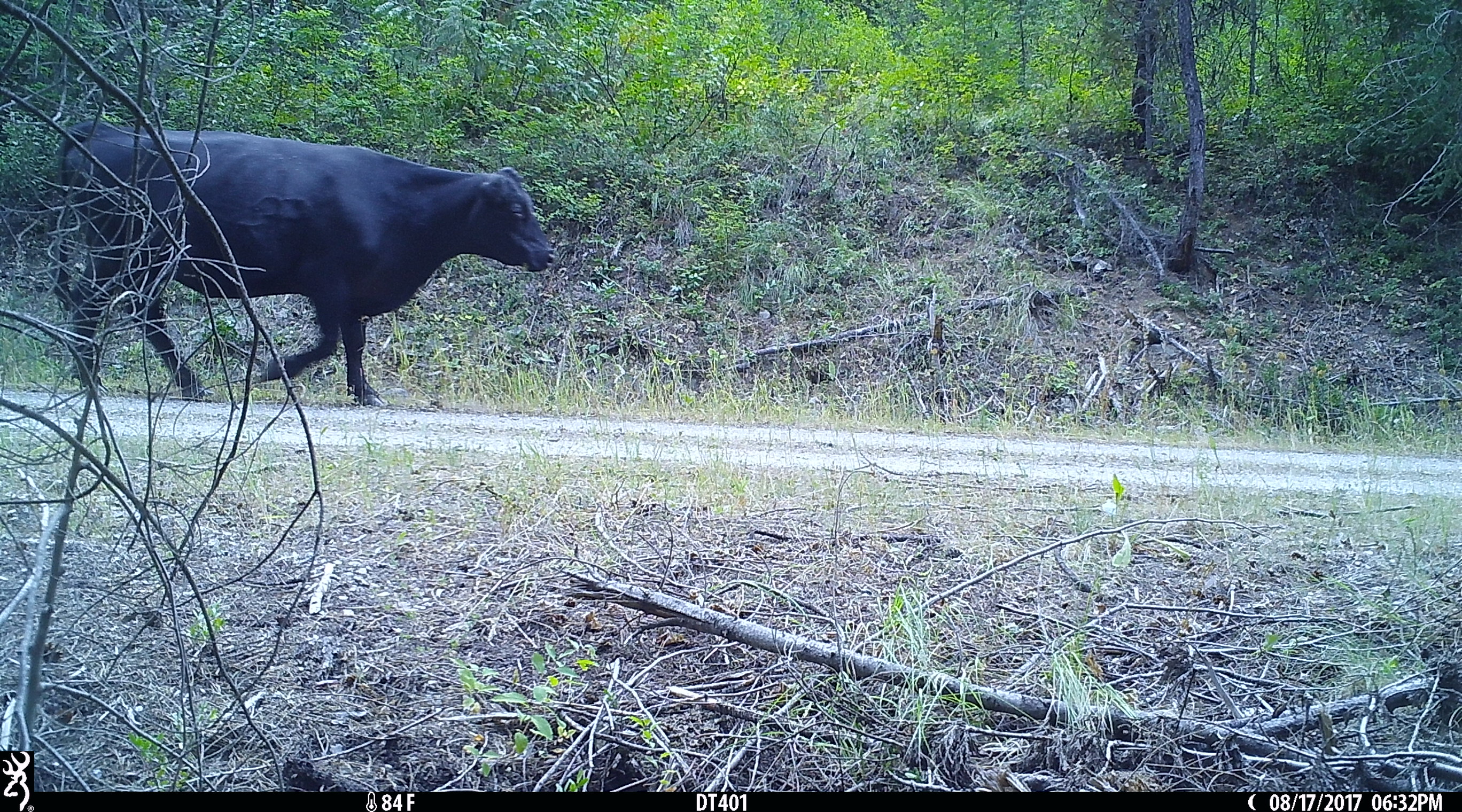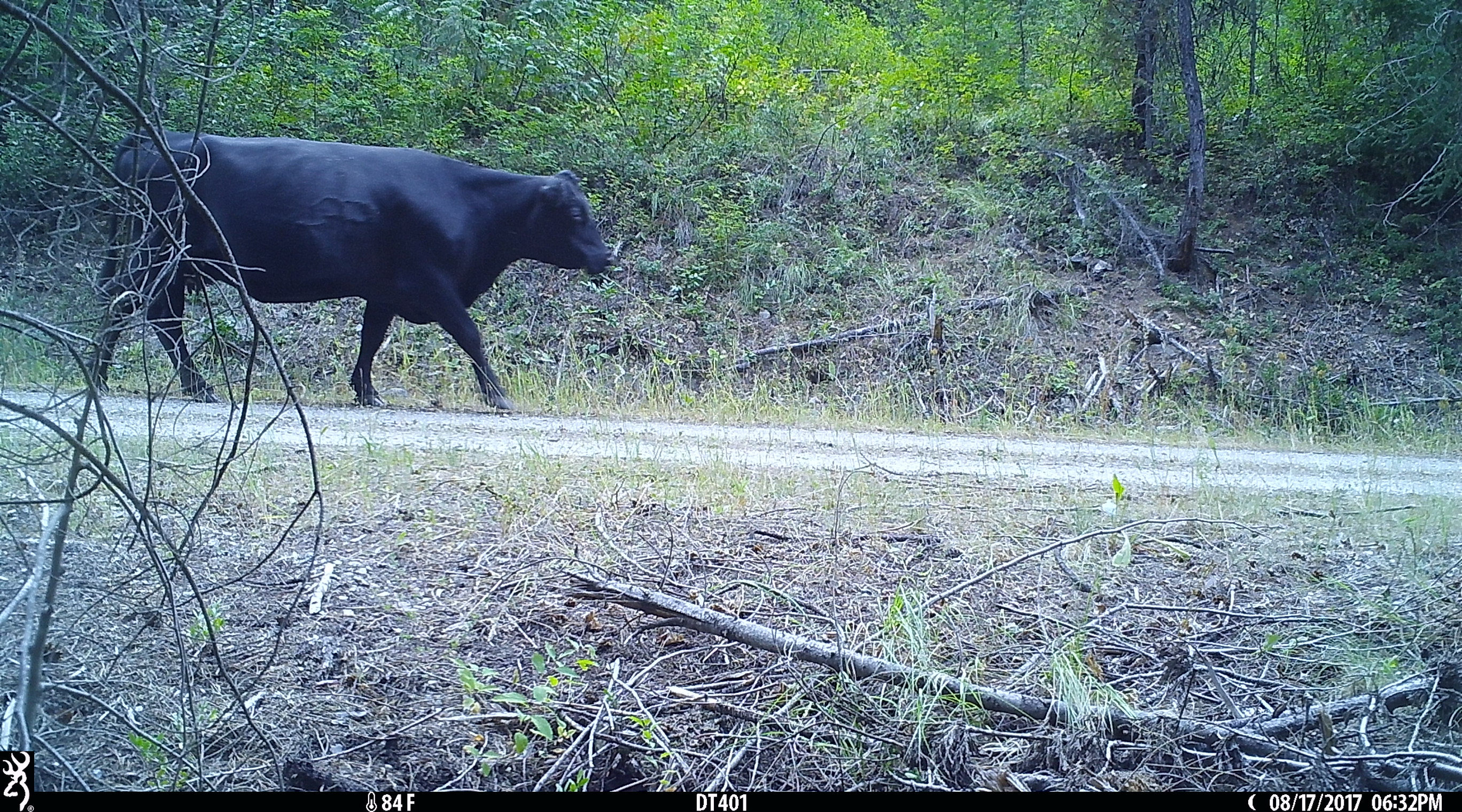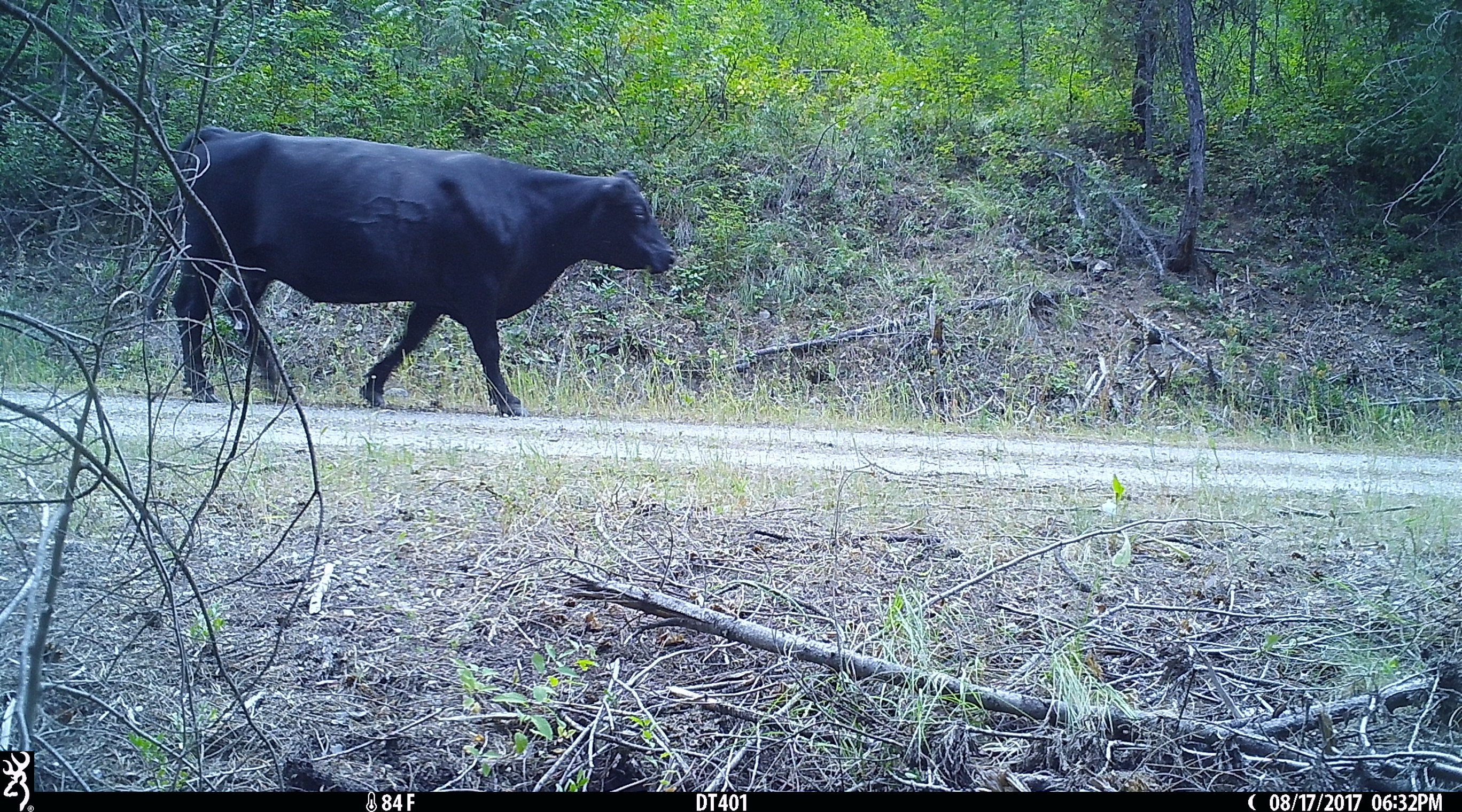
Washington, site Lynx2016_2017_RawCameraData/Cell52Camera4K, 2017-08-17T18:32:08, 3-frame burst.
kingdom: Animalia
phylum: Chordata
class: Mammalia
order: Artiodactyla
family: Bovidae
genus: Bos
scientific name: Bos taurus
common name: domestic cattle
Domestic cattle (Bos taurus). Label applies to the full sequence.